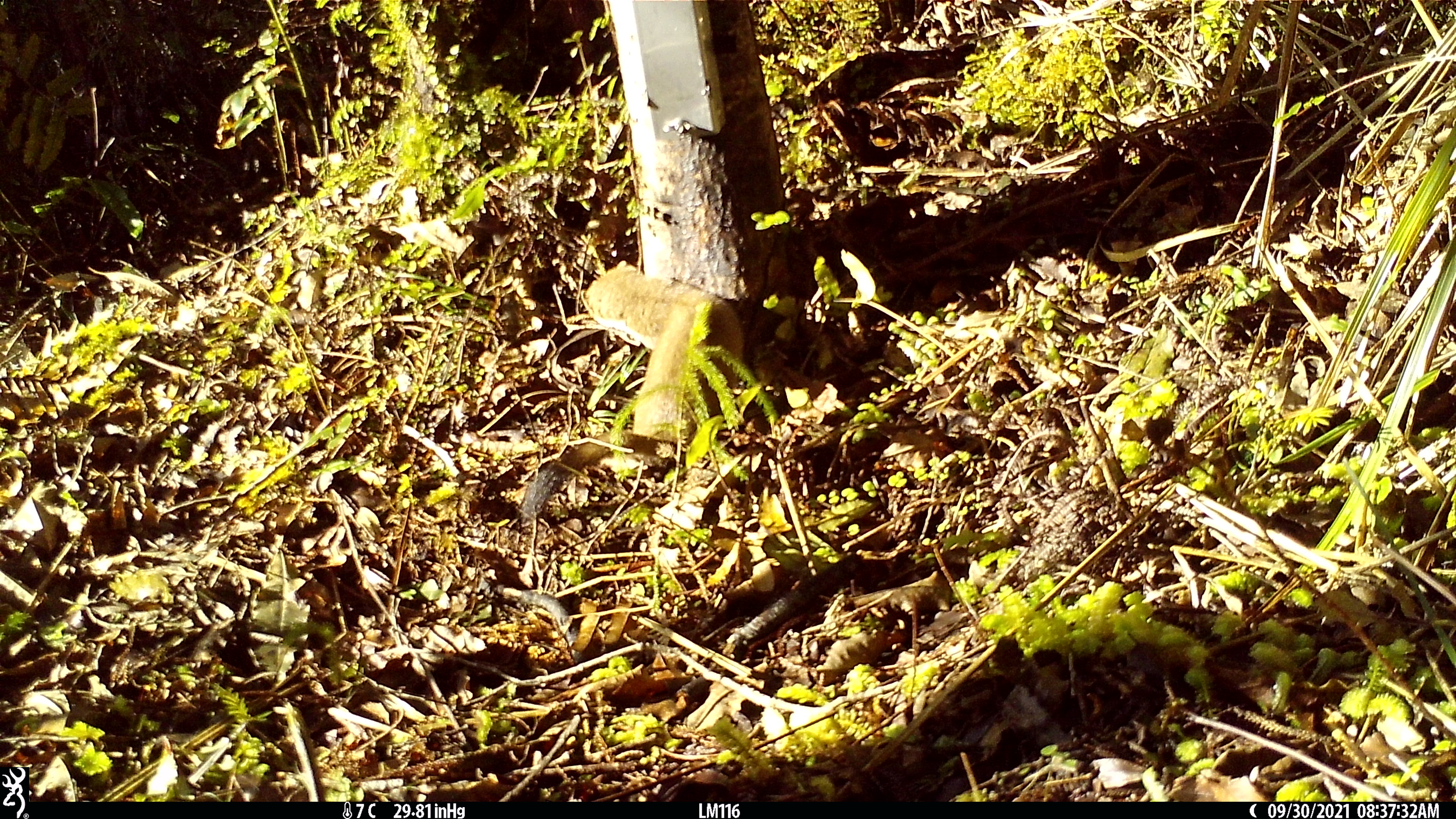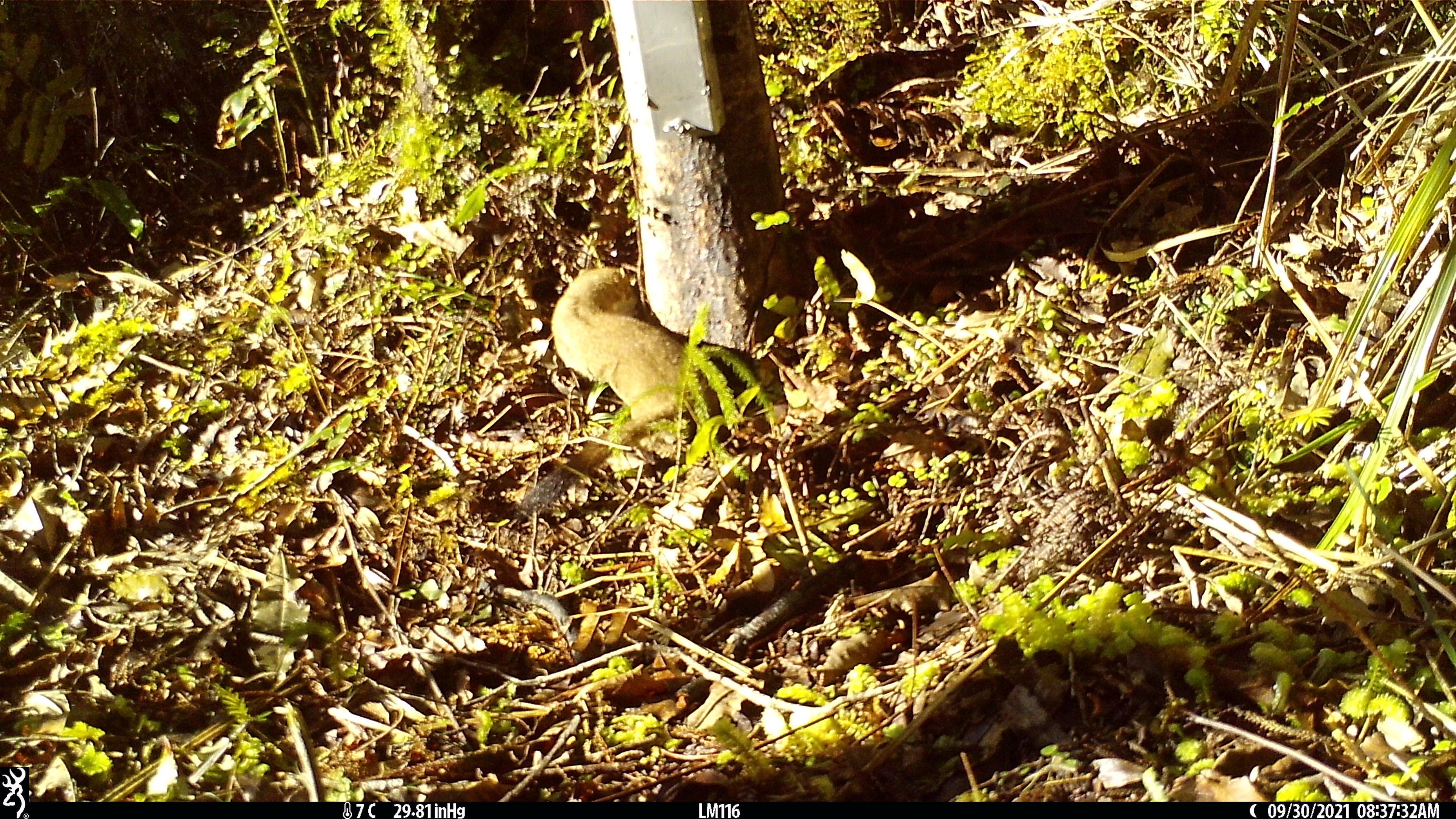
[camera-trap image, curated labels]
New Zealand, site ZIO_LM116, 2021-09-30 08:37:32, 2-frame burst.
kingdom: Animalia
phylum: Chordata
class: Mammalia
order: Carnivora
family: Mustelidae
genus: Mustela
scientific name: Mustela erminea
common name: stoat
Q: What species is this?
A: Stoat (Mustela erminea).